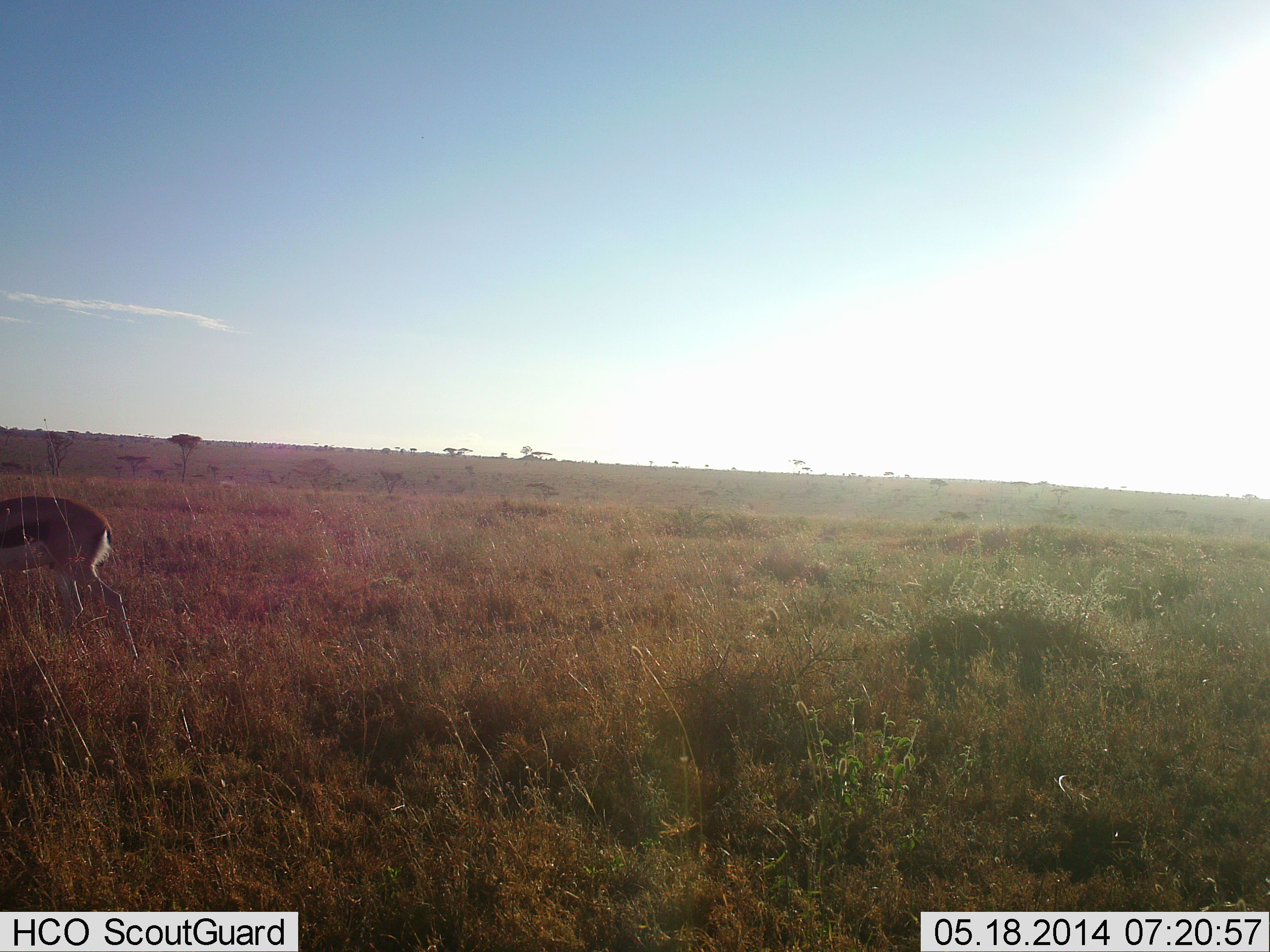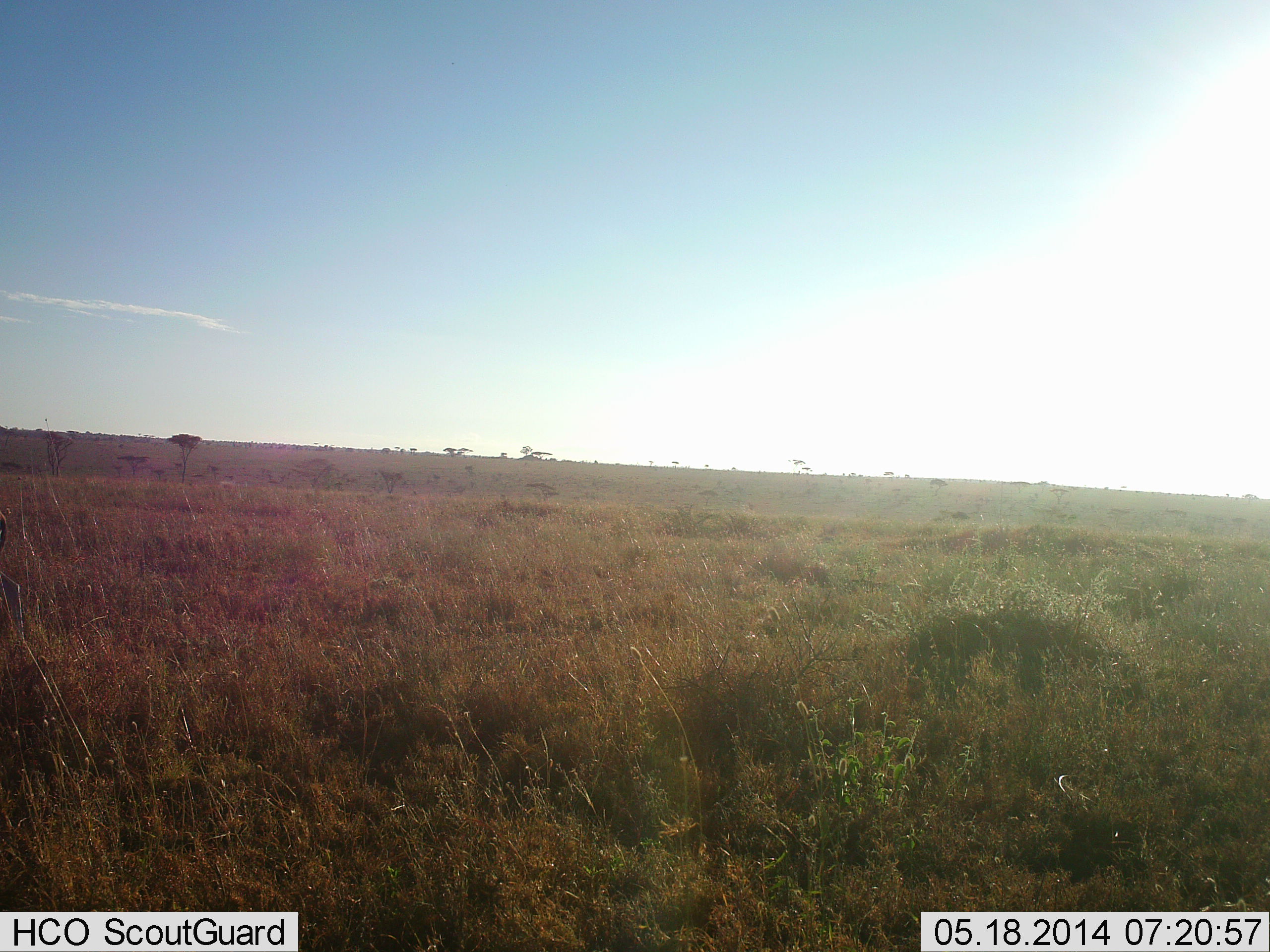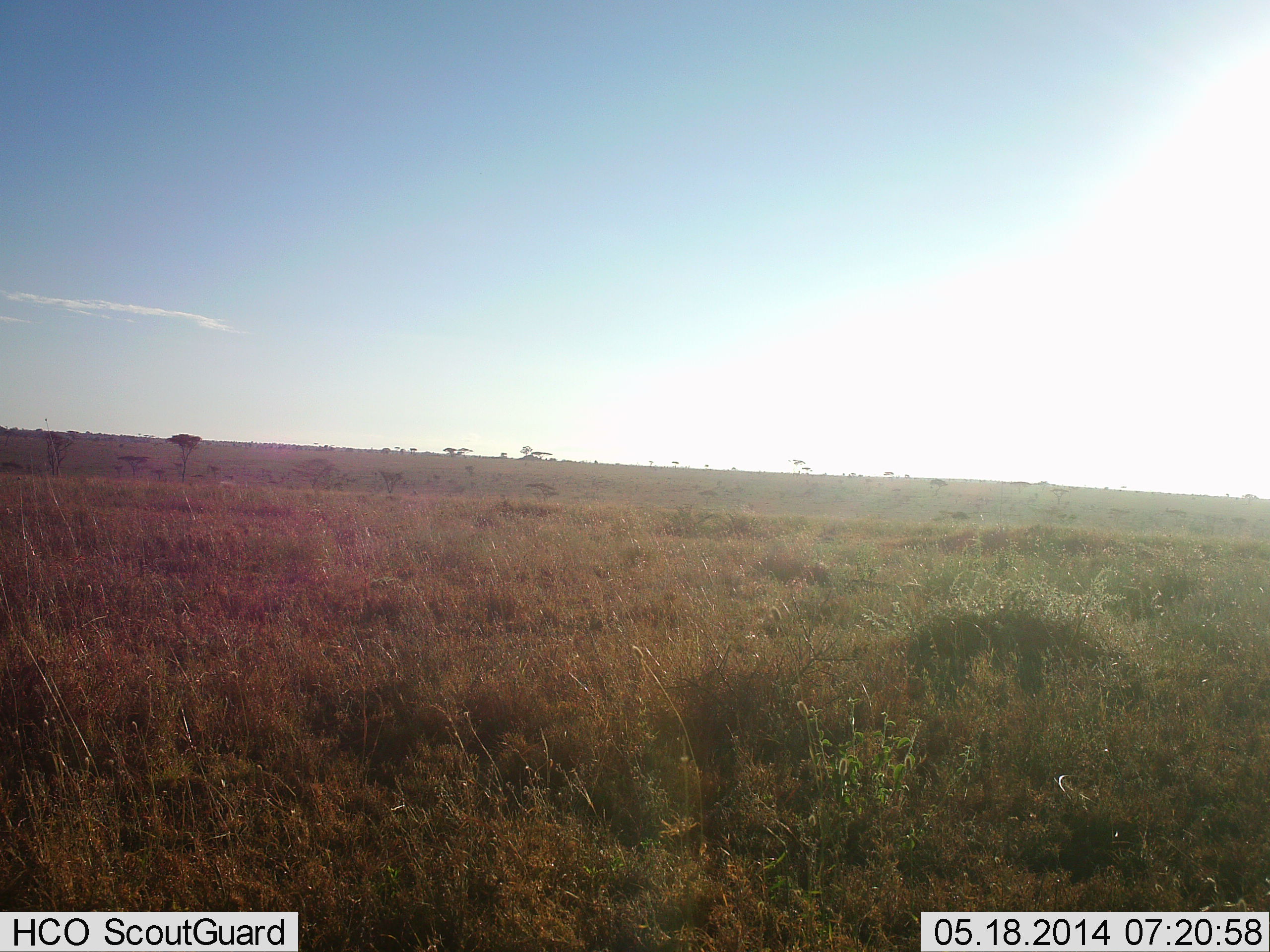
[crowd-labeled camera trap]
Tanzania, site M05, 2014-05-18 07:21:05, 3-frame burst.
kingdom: Animalia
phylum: Chordata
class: Mammalia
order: Artiodactyla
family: Bovidae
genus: Eudorcas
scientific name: Eudorcas thomsonii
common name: thomson's gazelle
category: gazellethomsons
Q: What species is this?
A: Gazellethomsons (thomson's gazelle) (Eudorcas thomsonii).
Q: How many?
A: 1.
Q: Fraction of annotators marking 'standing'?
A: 0%.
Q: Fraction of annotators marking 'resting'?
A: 0%.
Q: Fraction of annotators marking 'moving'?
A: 100%.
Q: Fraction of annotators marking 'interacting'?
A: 0%.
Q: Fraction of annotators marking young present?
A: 0%.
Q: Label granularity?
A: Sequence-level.